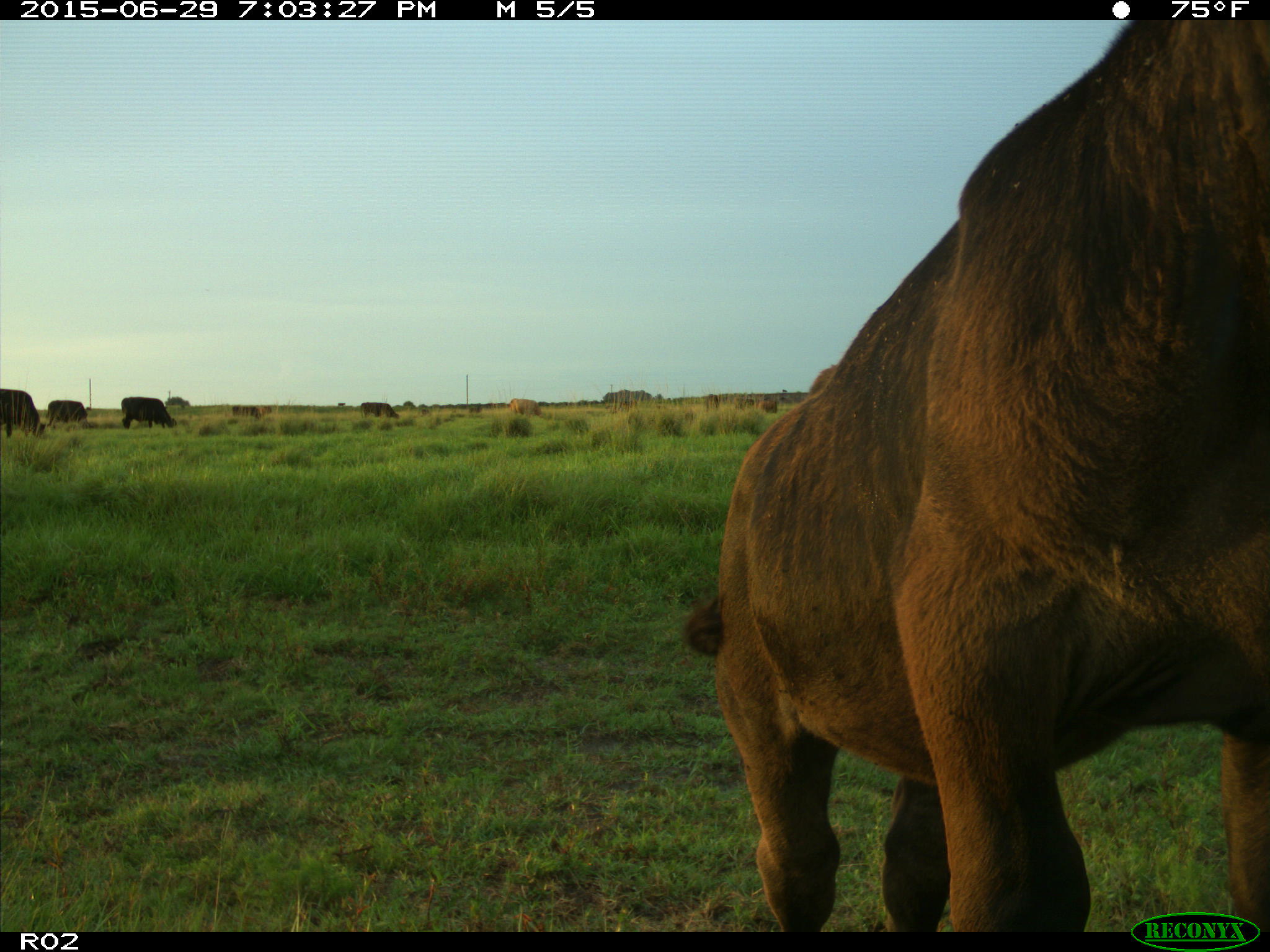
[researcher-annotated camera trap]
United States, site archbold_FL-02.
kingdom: Animalia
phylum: Chordata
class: Mammalia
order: Artiodactyla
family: Bovidae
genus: Bos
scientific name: Bos taurus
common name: domestic cow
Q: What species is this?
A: Bos taurus (domestic cow).